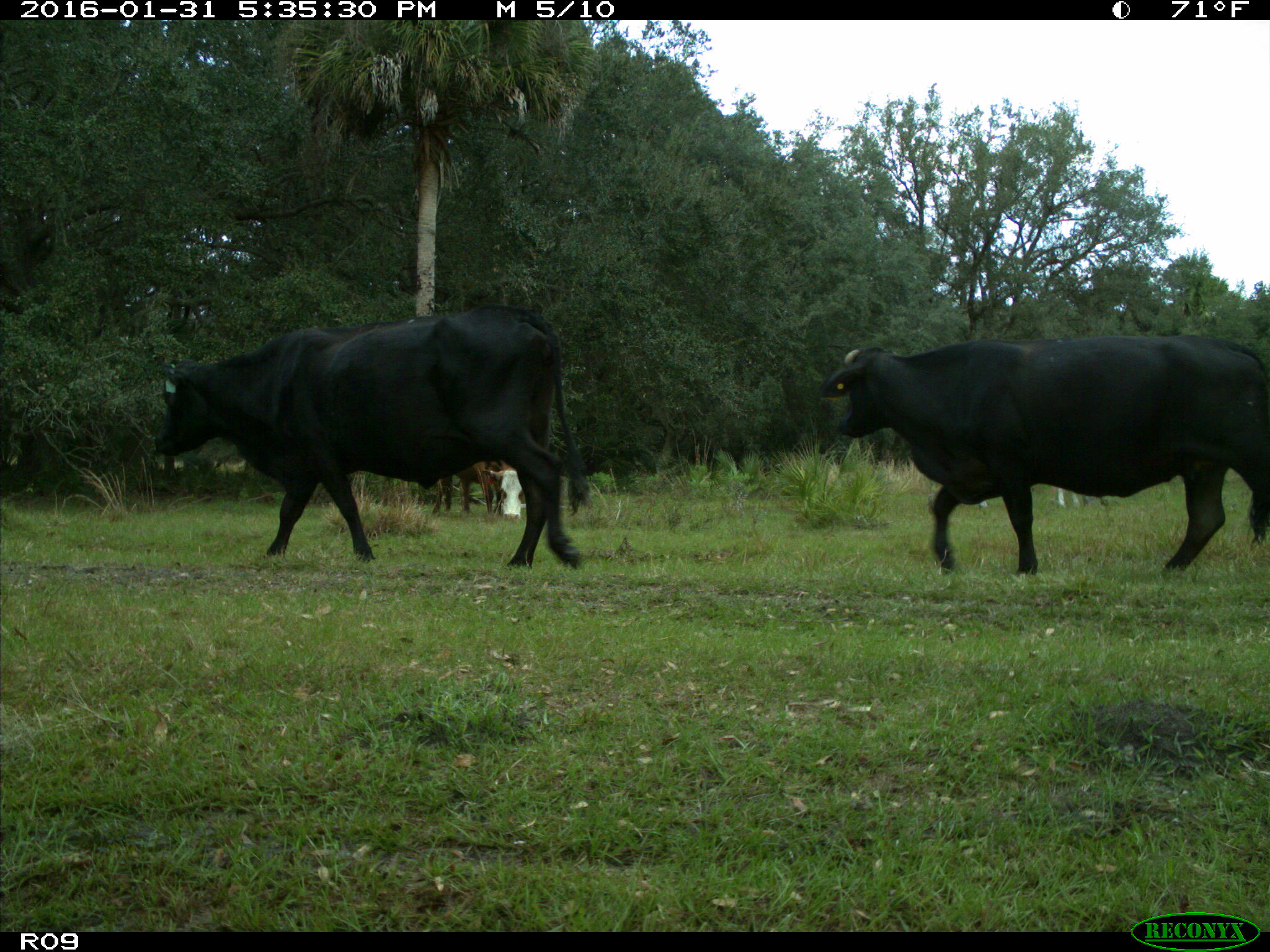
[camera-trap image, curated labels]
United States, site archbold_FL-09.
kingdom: Animalia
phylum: Chordata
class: Mammalia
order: Artiodactyla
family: Bovidae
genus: Bos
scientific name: Bos taurus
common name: domestic cow